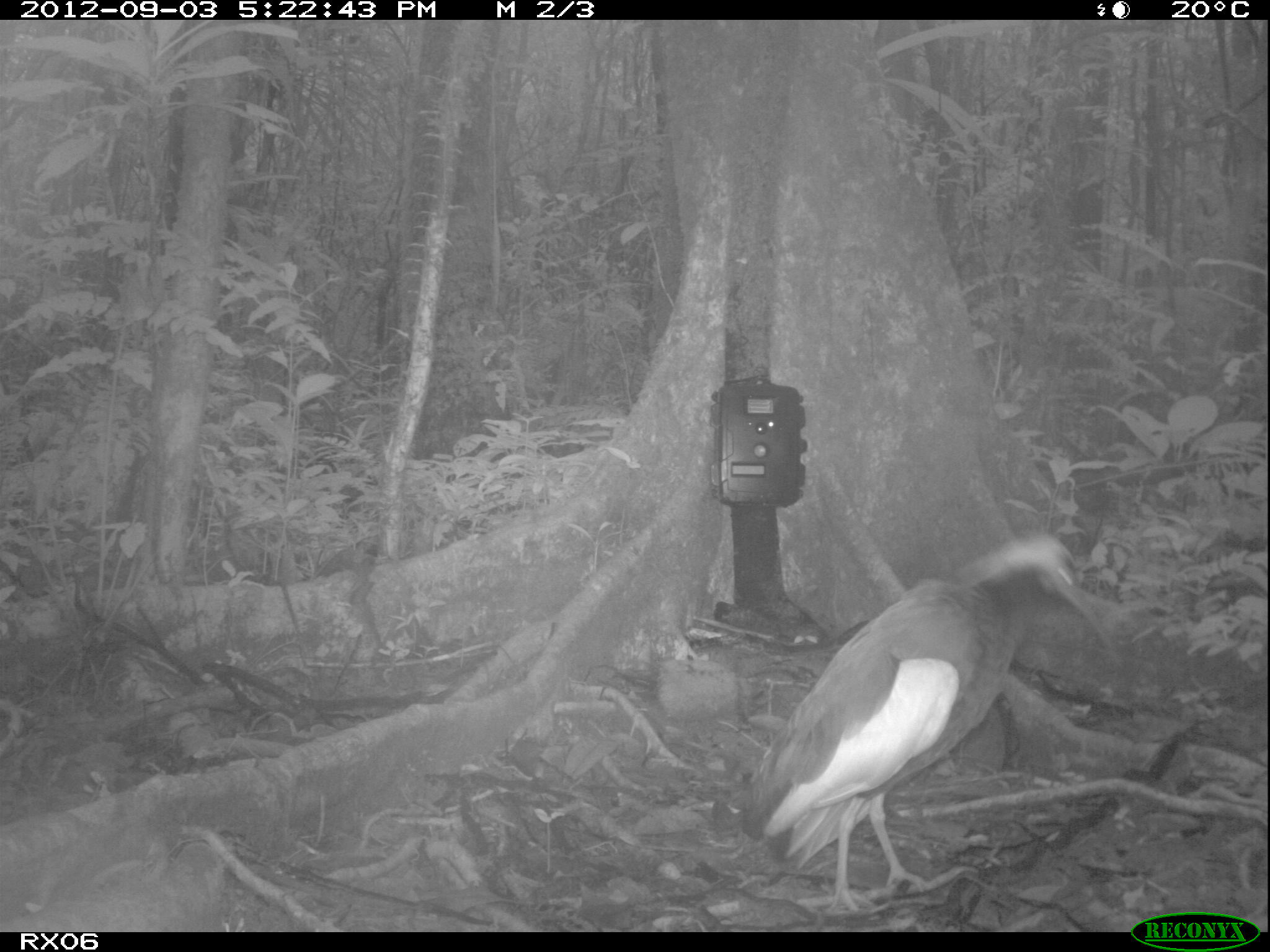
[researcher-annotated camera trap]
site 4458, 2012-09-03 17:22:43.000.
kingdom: Animalia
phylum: Chordata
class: Aves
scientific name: Aves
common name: bird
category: unknown bird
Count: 2.